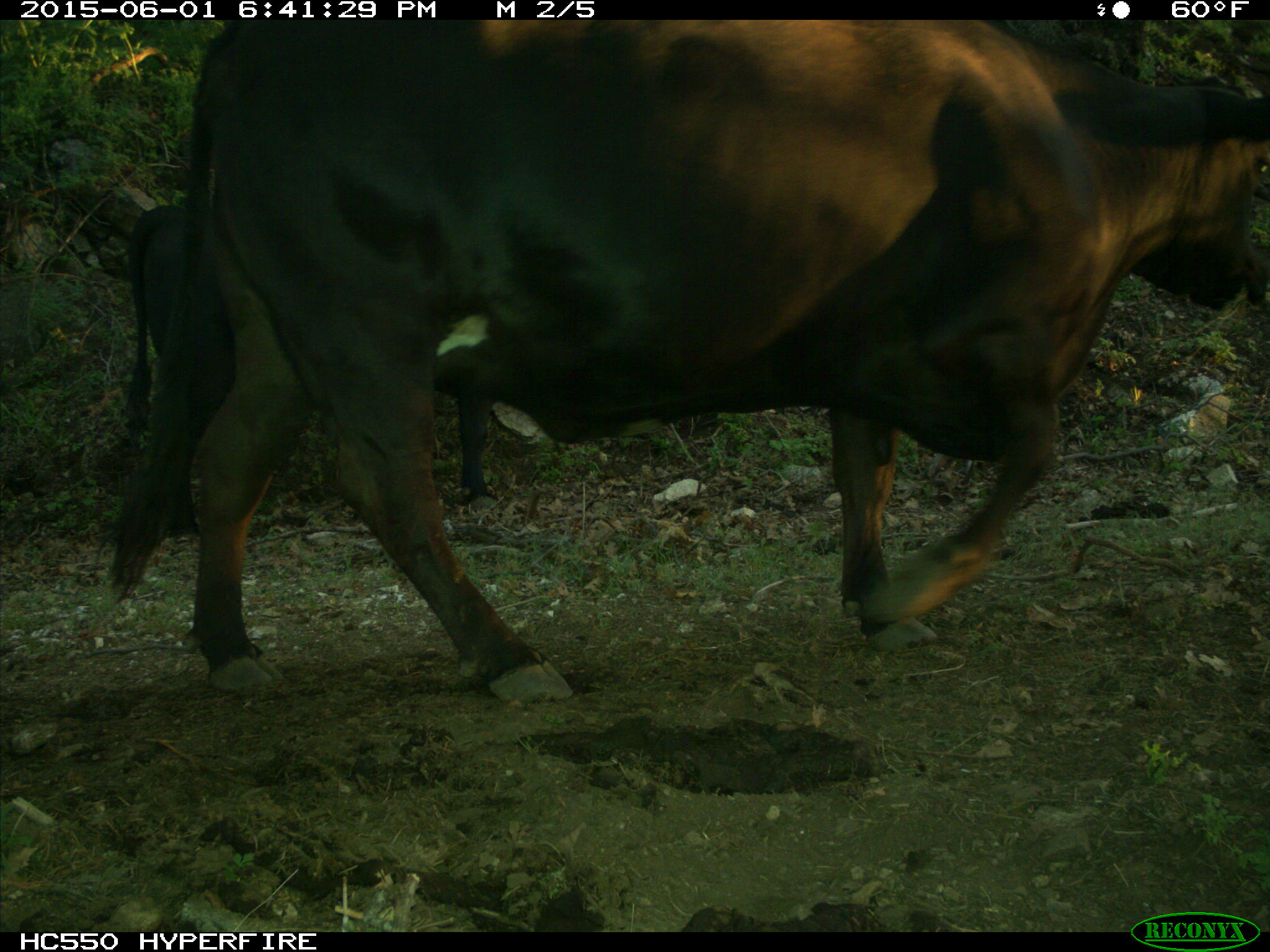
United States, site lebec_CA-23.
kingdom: Animalia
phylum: Chordata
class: Mammalia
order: Artiodactyla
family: Bovidae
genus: Bos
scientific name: Bos taurus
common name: domestic cow